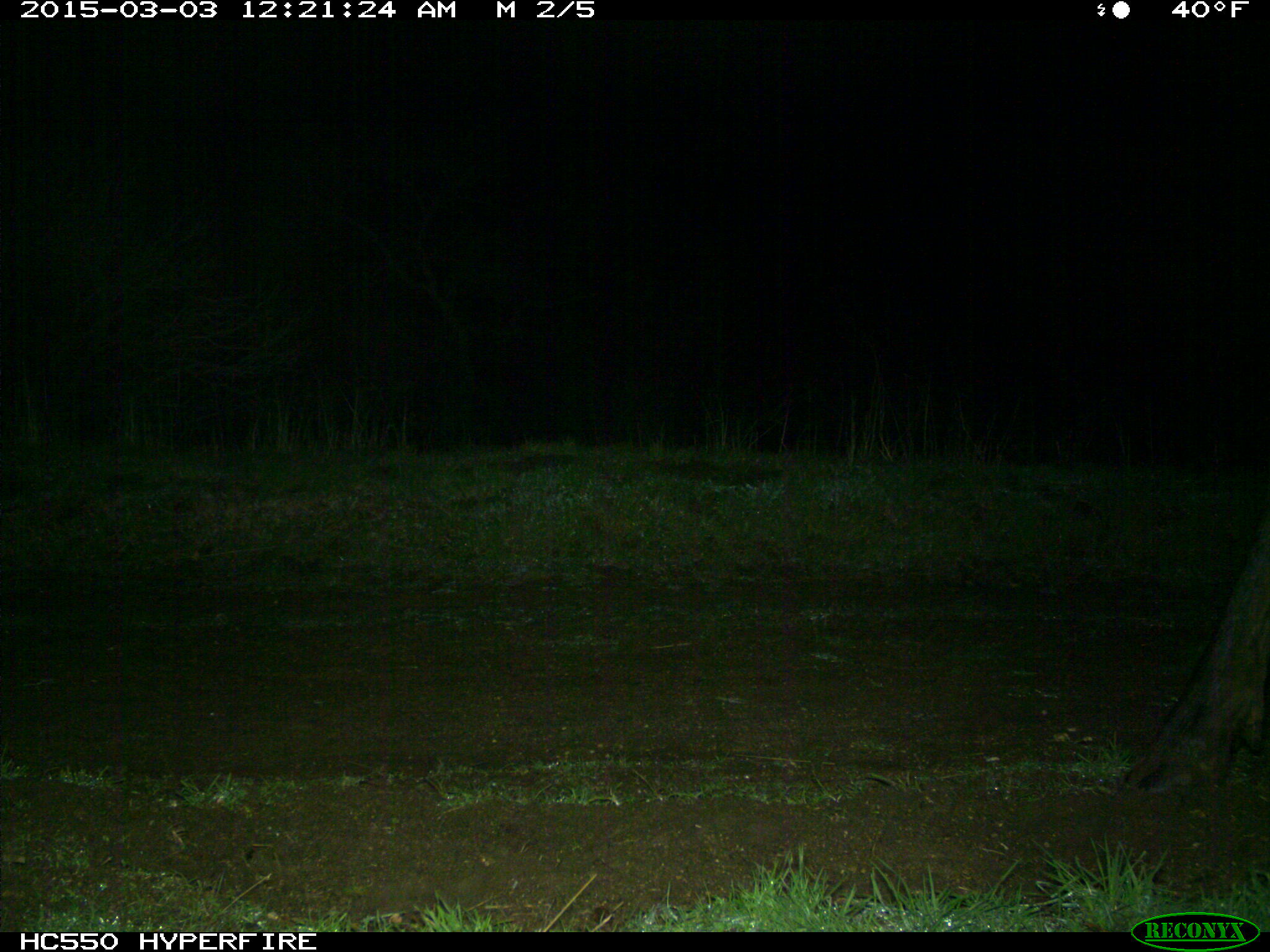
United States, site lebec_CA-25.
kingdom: Animalia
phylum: Chordata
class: Mammalia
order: Artiodactyla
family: Cervidae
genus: Cervus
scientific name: Cervus canadensis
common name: elk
Cervus canadensis (elk).